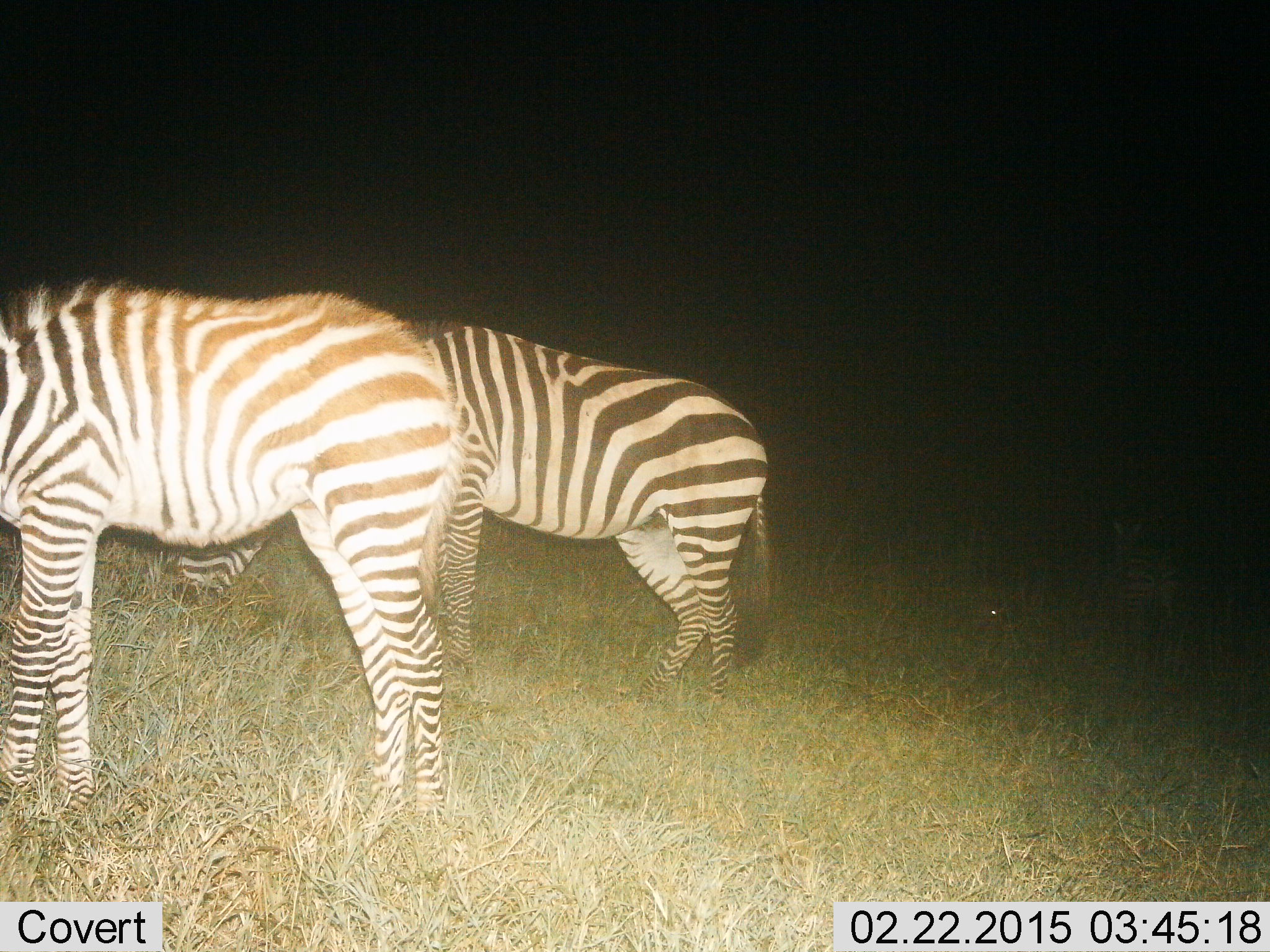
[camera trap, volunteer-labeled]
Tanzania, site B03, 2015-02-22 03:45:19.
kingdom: Animalia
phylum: Chordata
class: Mammalia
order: Perissodactyla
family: Equidae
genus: Equus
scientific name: Equus quagga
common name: plains zebra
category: zebra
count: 2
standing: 60%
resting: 0%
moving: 0%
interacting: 0%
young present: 10%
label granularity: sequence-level